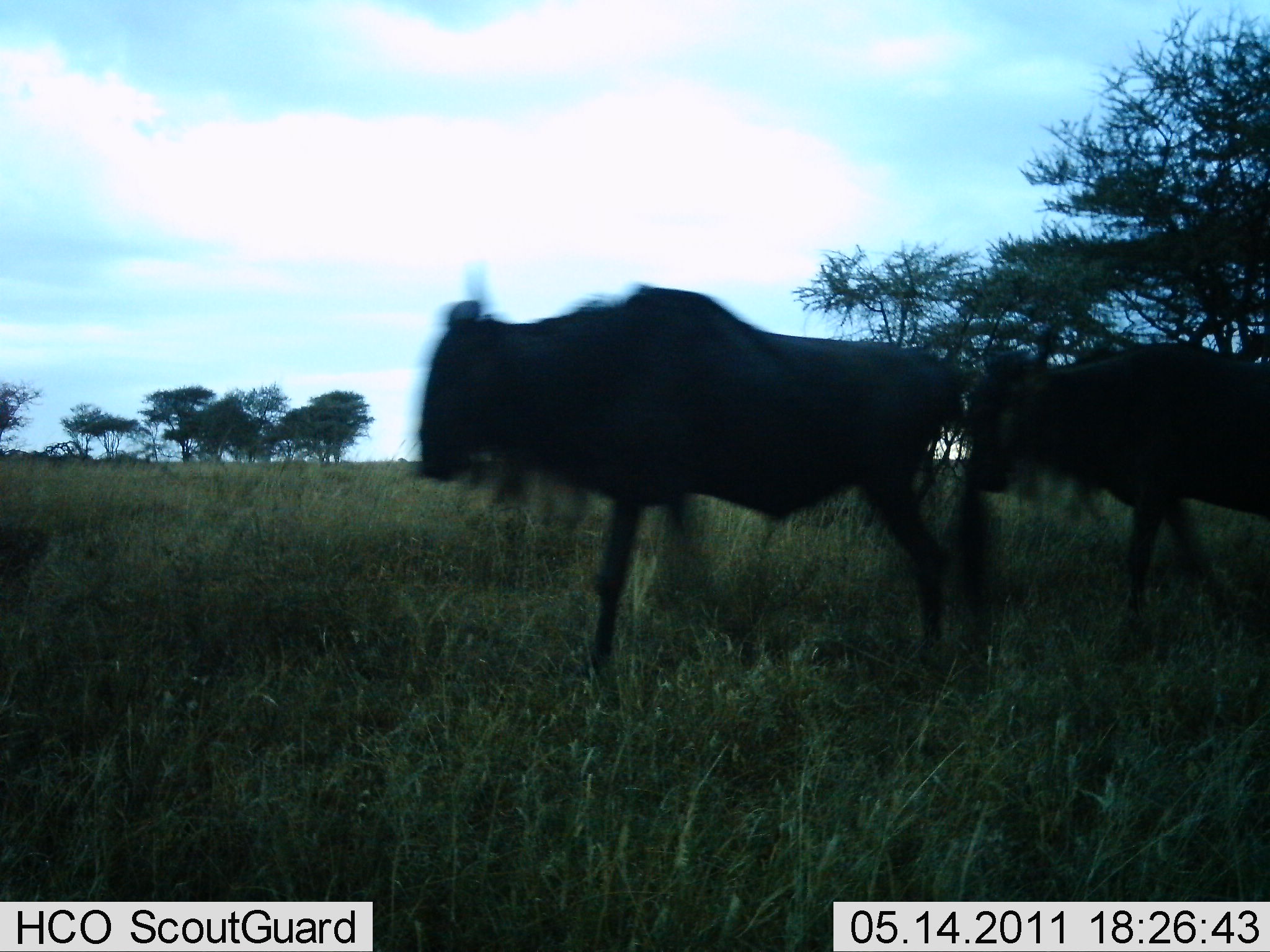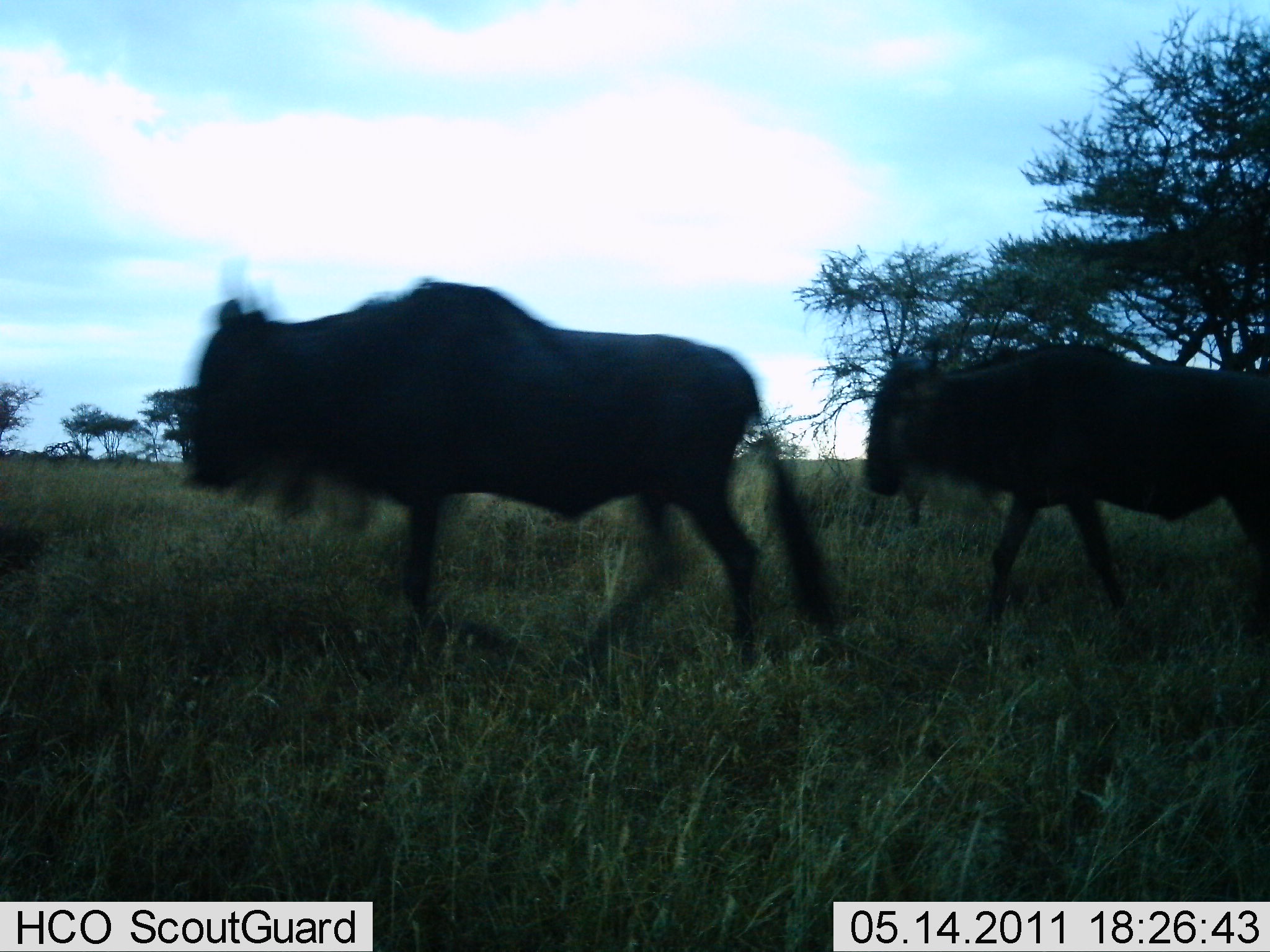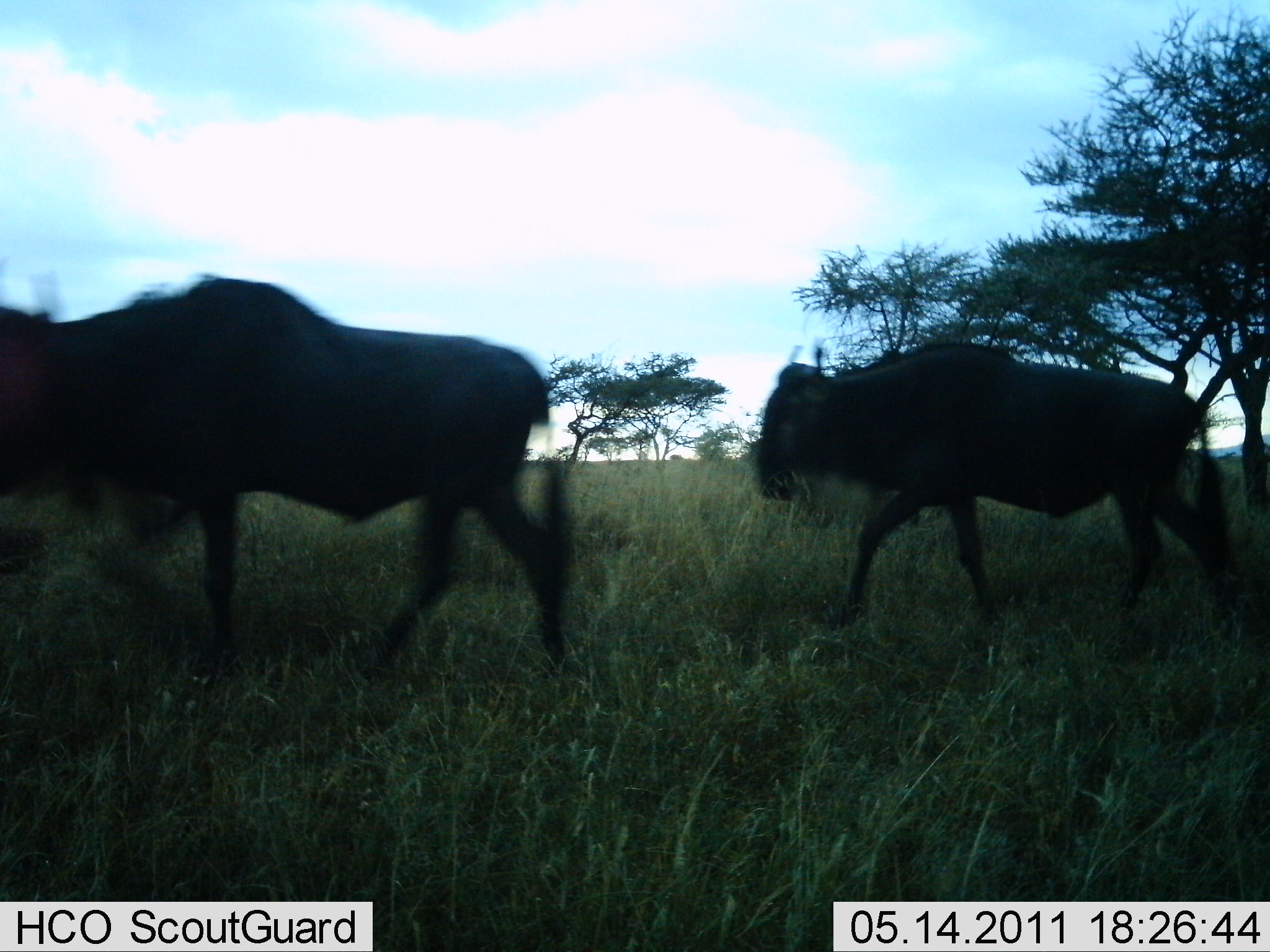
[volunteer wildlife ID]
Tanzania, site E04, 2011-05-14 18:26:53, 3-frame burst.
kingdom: Animalia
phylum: Chordata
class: Mammalia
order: Artiodactyla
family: Bovidae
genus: Connochaetes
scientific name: Connochaetes taurinus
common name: blue wildebeest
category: wildebeest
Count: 2.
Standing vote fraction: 0%.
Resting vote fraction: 0%.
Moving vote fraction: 100%.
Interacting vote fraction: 0%.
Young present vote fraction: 0%.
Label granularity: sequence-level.